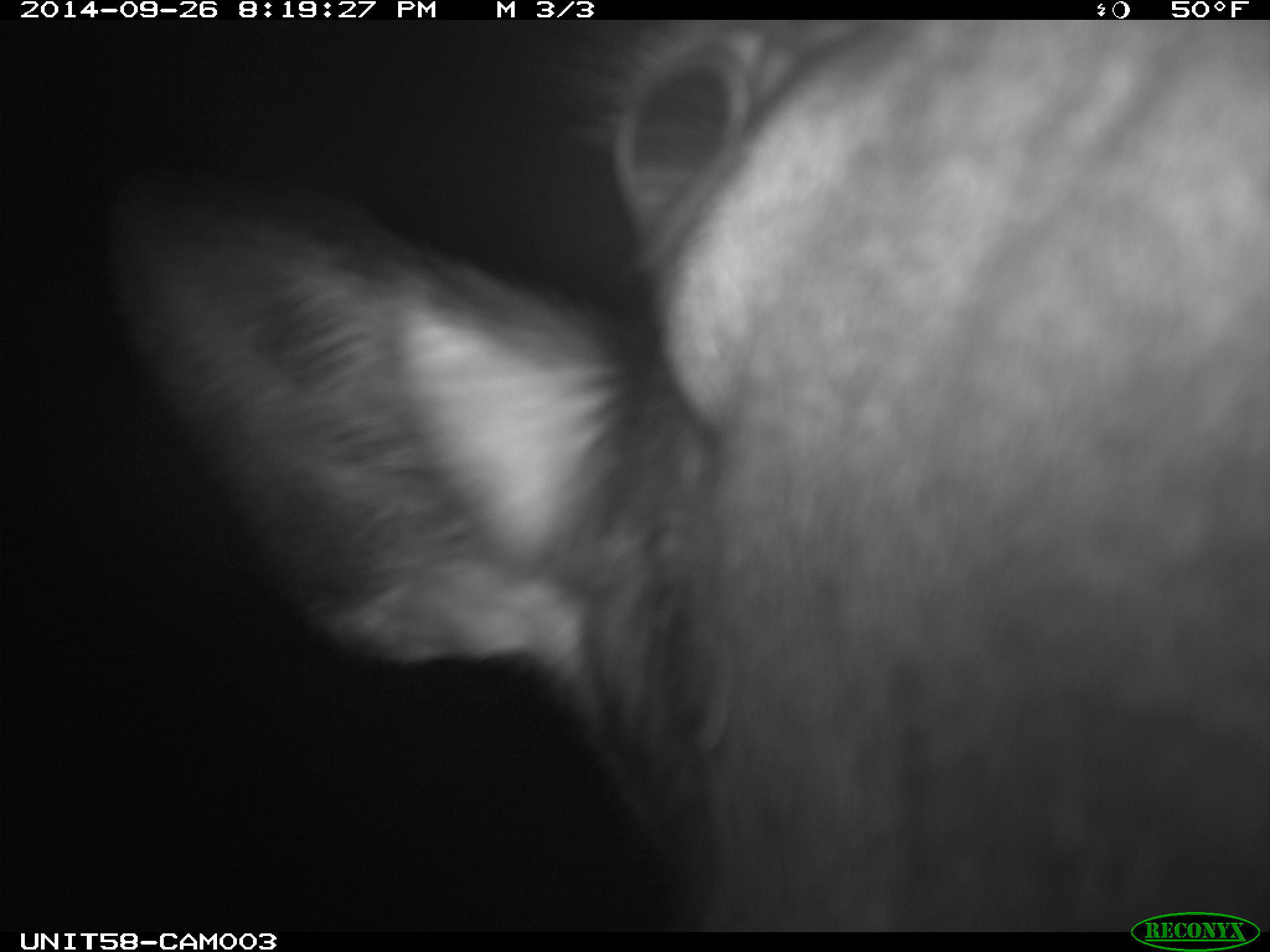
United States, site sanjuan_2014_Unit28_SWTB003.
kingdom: Animalia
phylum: Chordata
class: Mammalia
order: Artiodactyla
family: Cervidae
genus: Cervus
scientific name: Cervus elaphus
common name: red deer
Cervus elaphus (red deer).